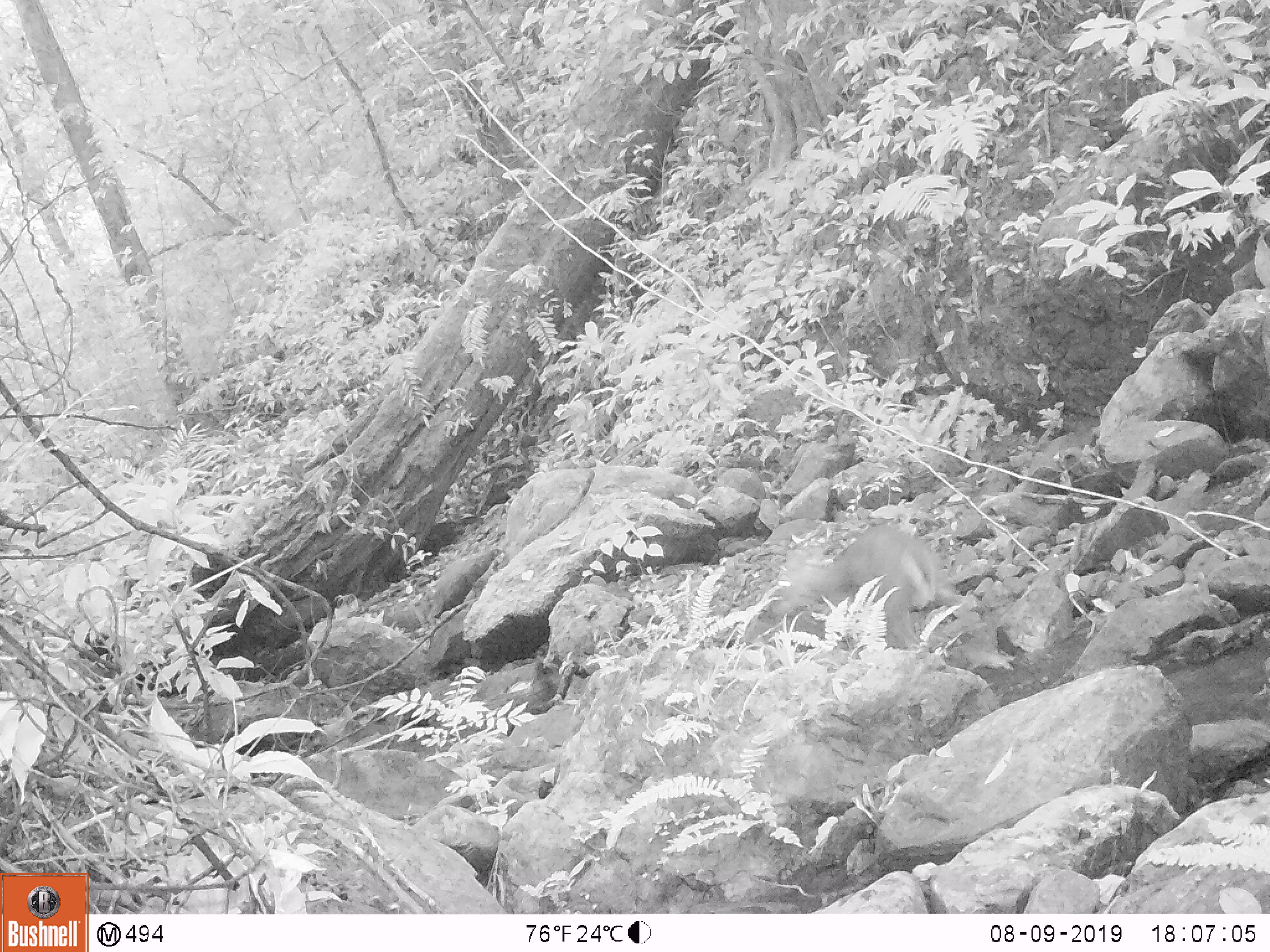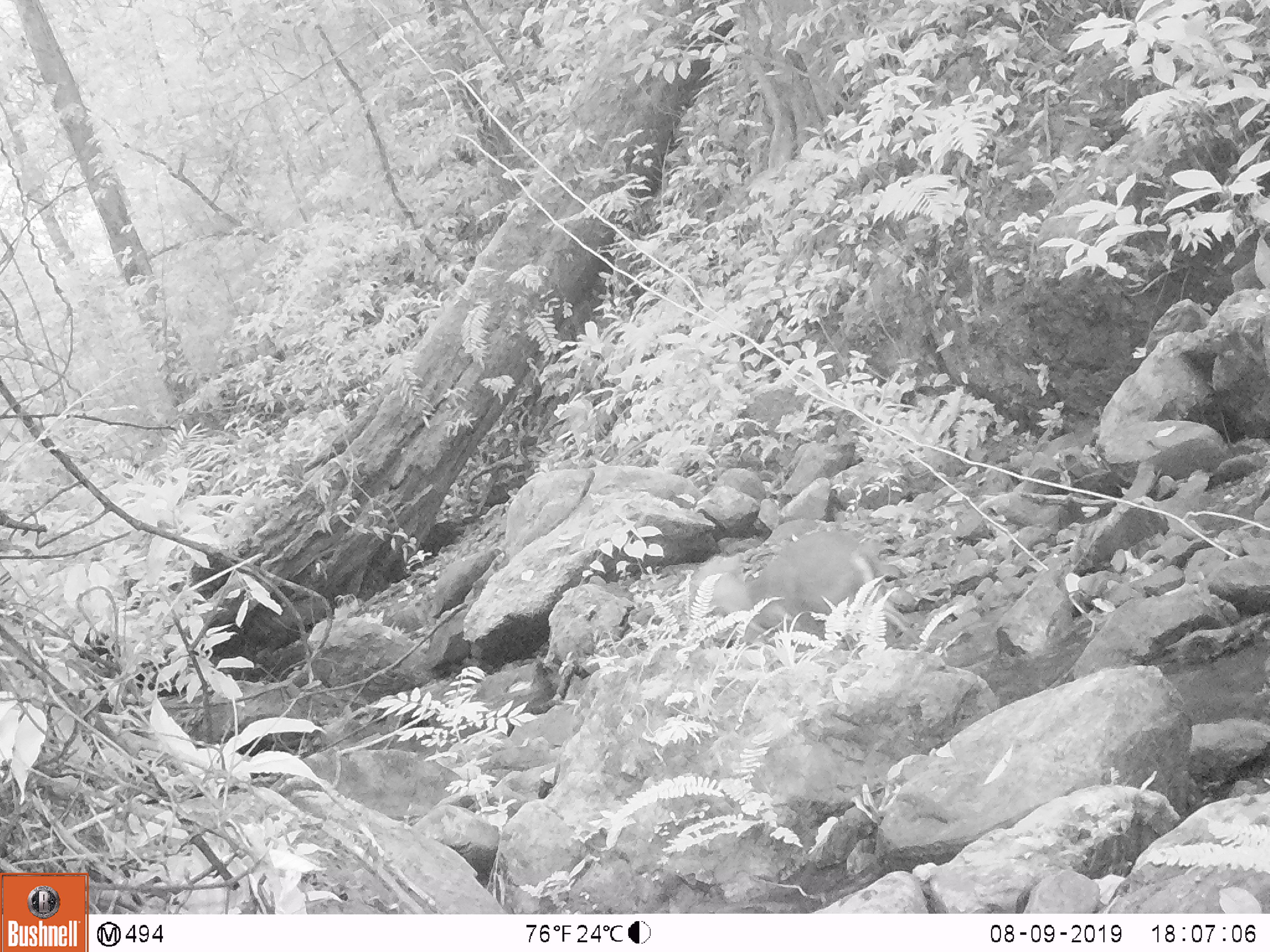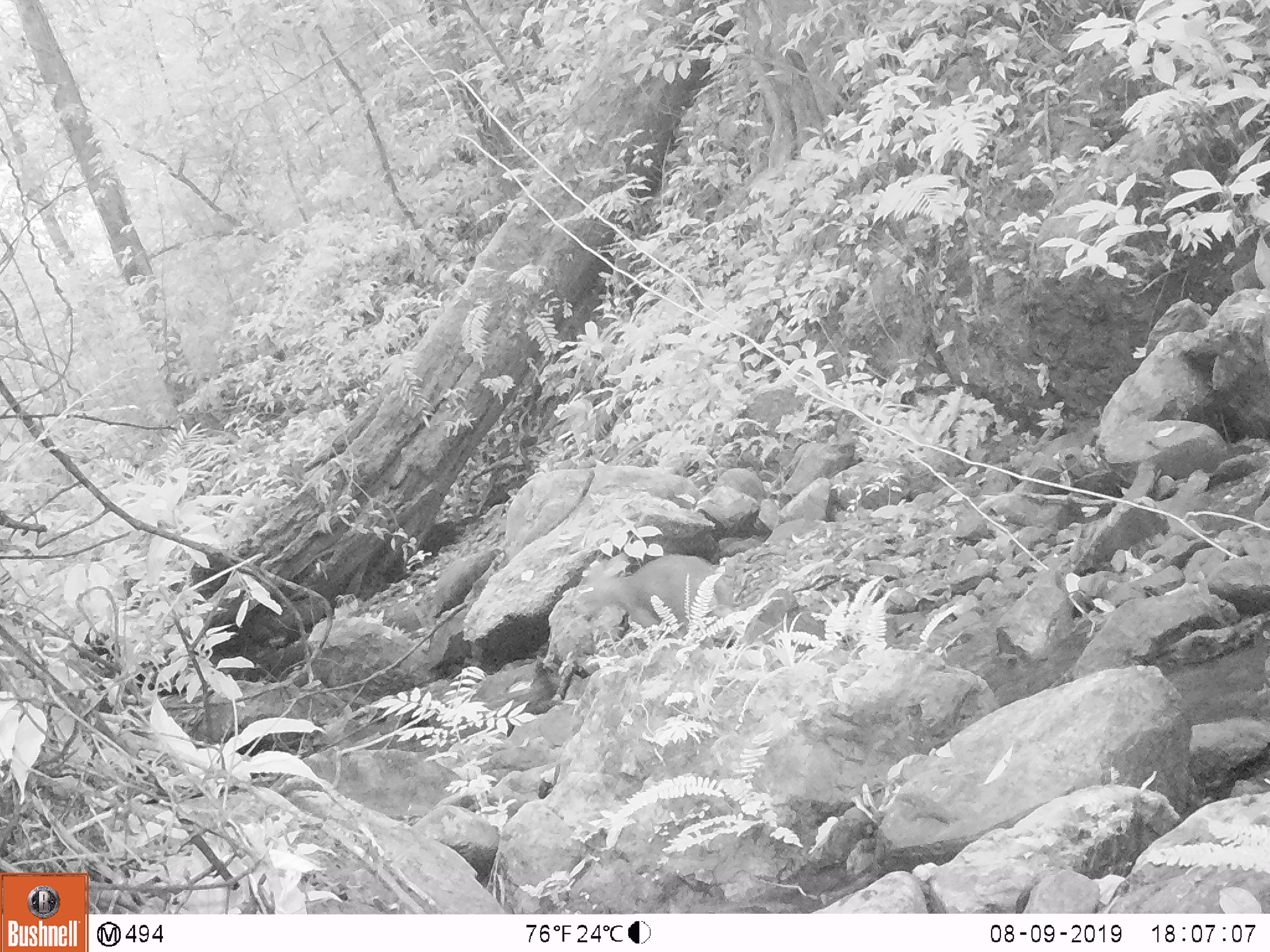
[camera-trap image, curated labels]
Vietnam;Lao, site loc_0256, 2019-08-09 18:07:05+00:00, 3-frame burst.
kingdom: Animalia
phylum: Chordata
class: Mammalia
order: Artiodactyla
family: Cervidae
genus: Muntiacus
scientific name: Muntiacus rooseveltorum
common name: roosevelt's muntjac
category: roosevelts muntjac group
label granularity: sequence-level